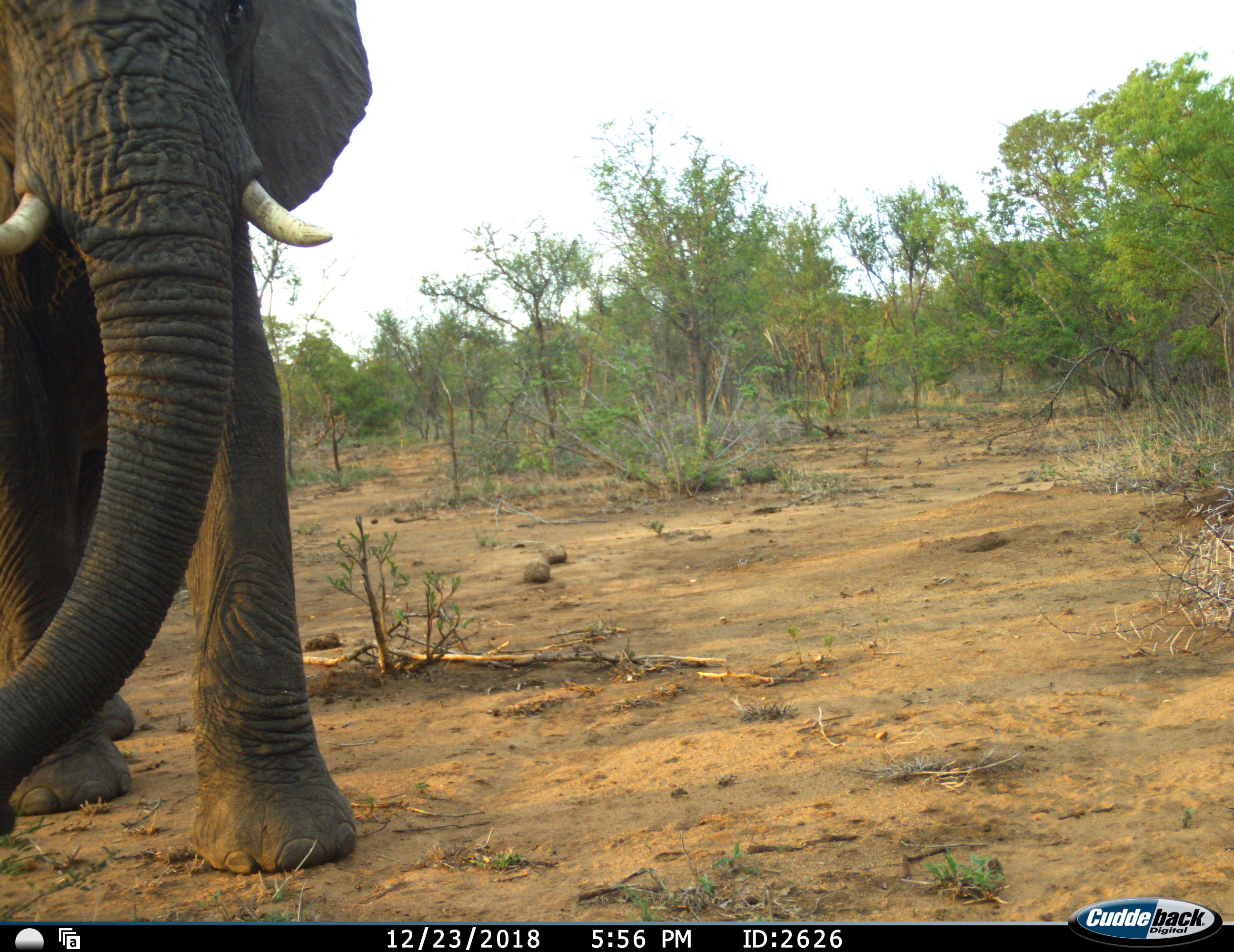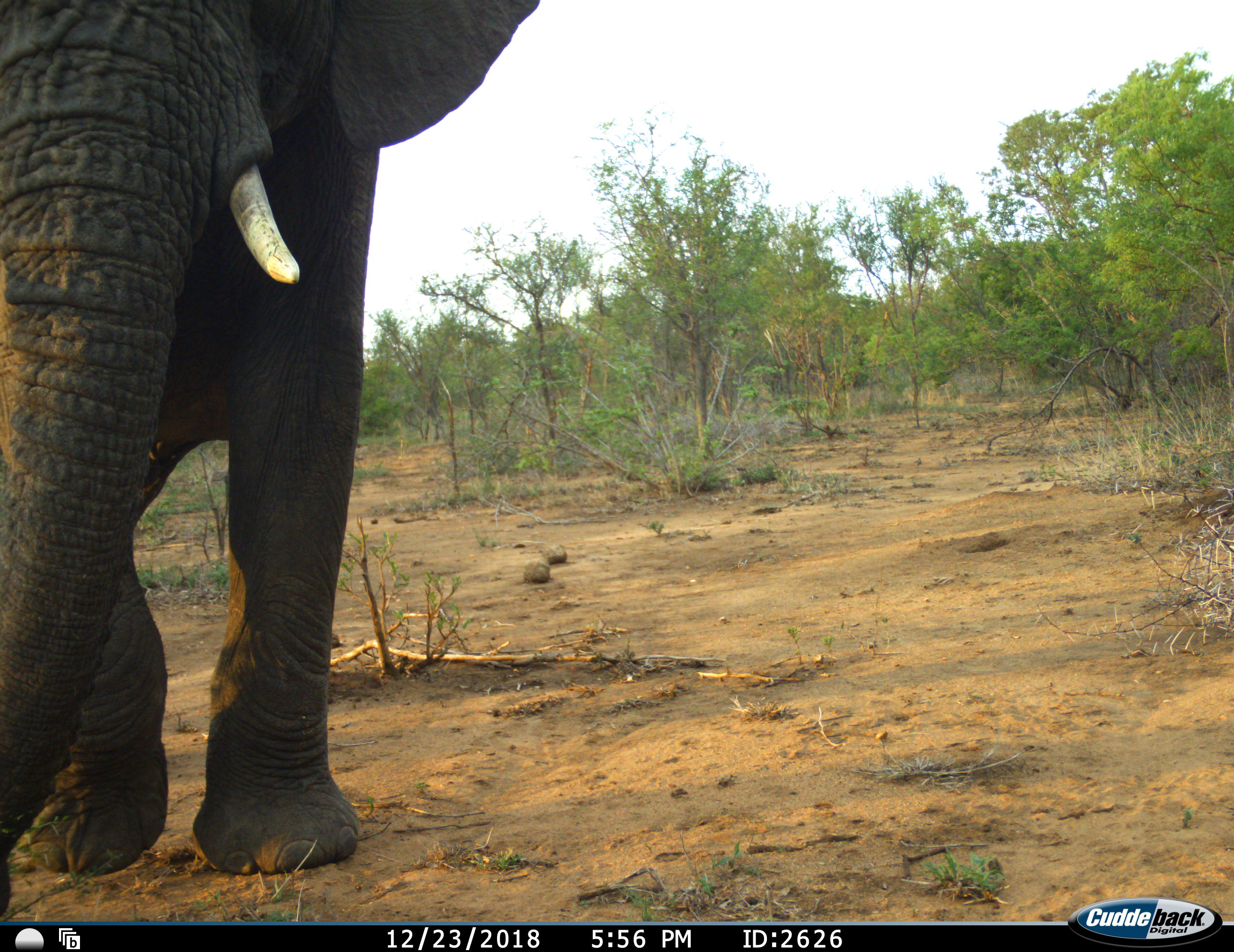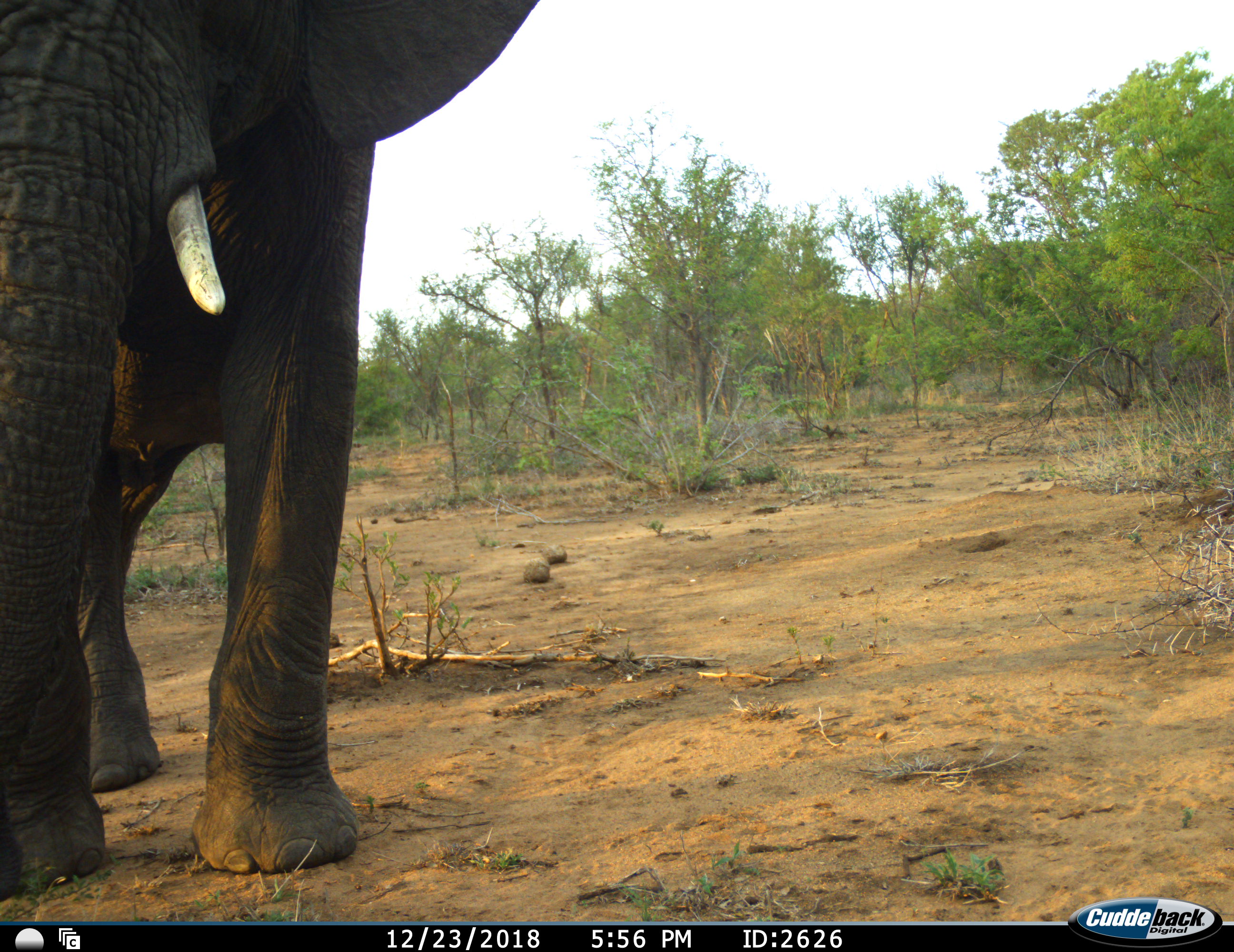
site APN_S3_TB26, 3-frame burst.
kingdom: Animalia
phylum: Chordata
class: Mammalia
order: Proboscidea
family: Elephantidae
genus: Loxodonta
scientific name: Loxodonta africana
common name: african bush elephant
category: elephant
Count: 1.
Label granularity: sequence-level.